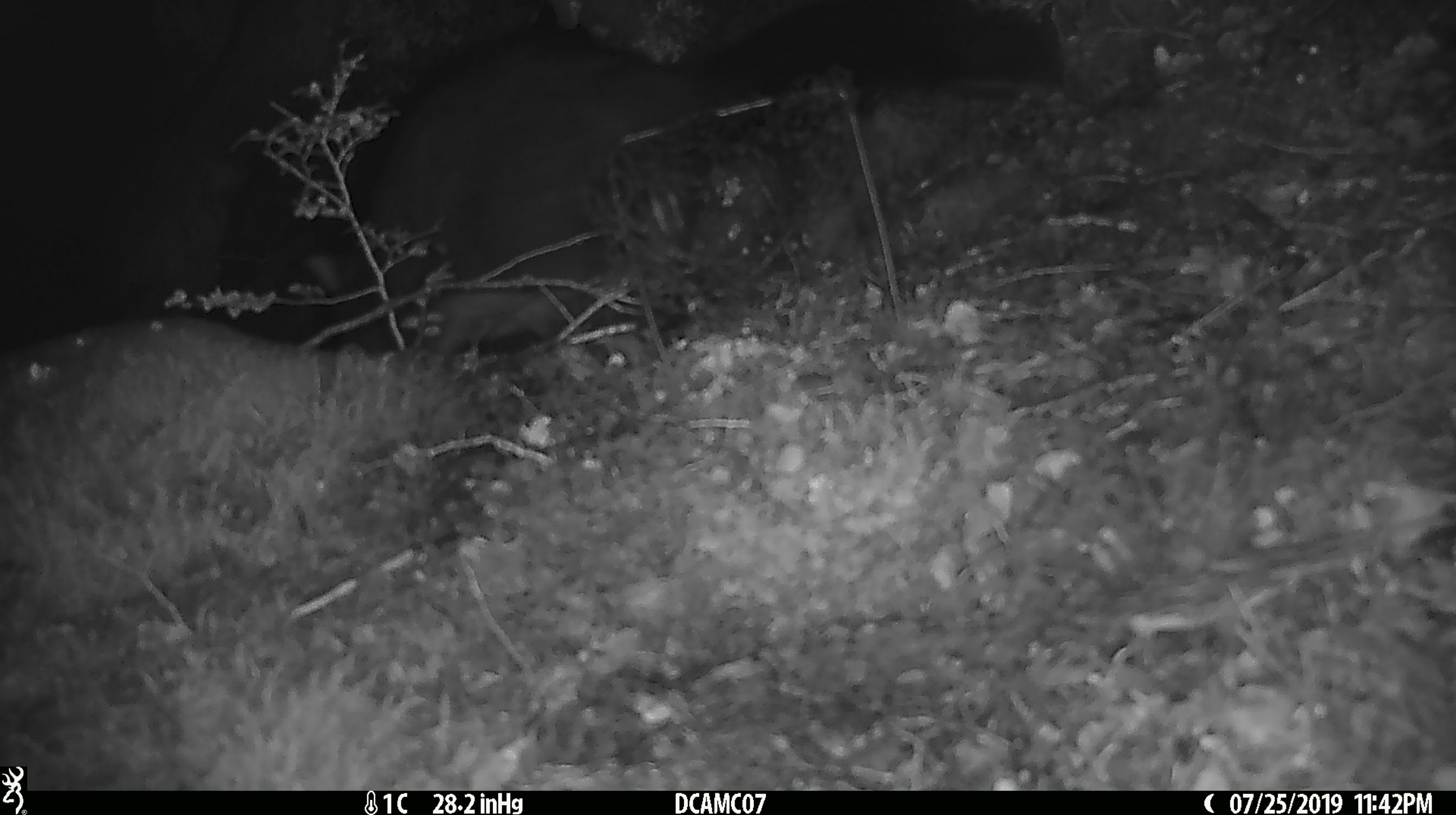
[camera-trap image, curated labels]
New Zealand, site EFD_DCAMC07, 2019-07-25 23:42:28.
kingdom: Animalia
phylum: Chordata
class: Mammalia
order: Diprotodontia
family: Phalangeridae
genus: Trichosurus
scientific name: Trichosurus vulpecula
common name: common brushtail possum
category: possum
Possum (common brushtail possum) (Trichosurus vulpecula).